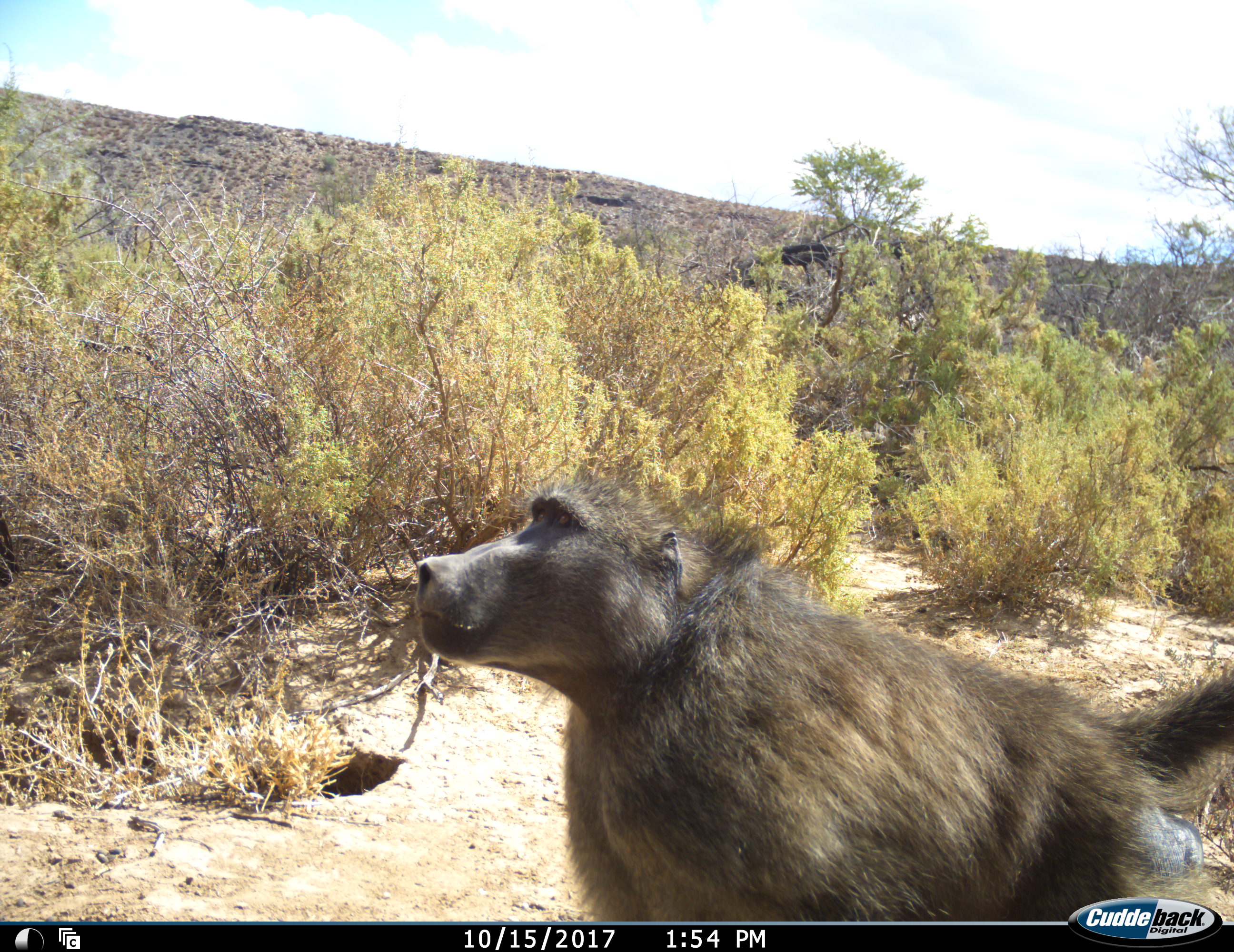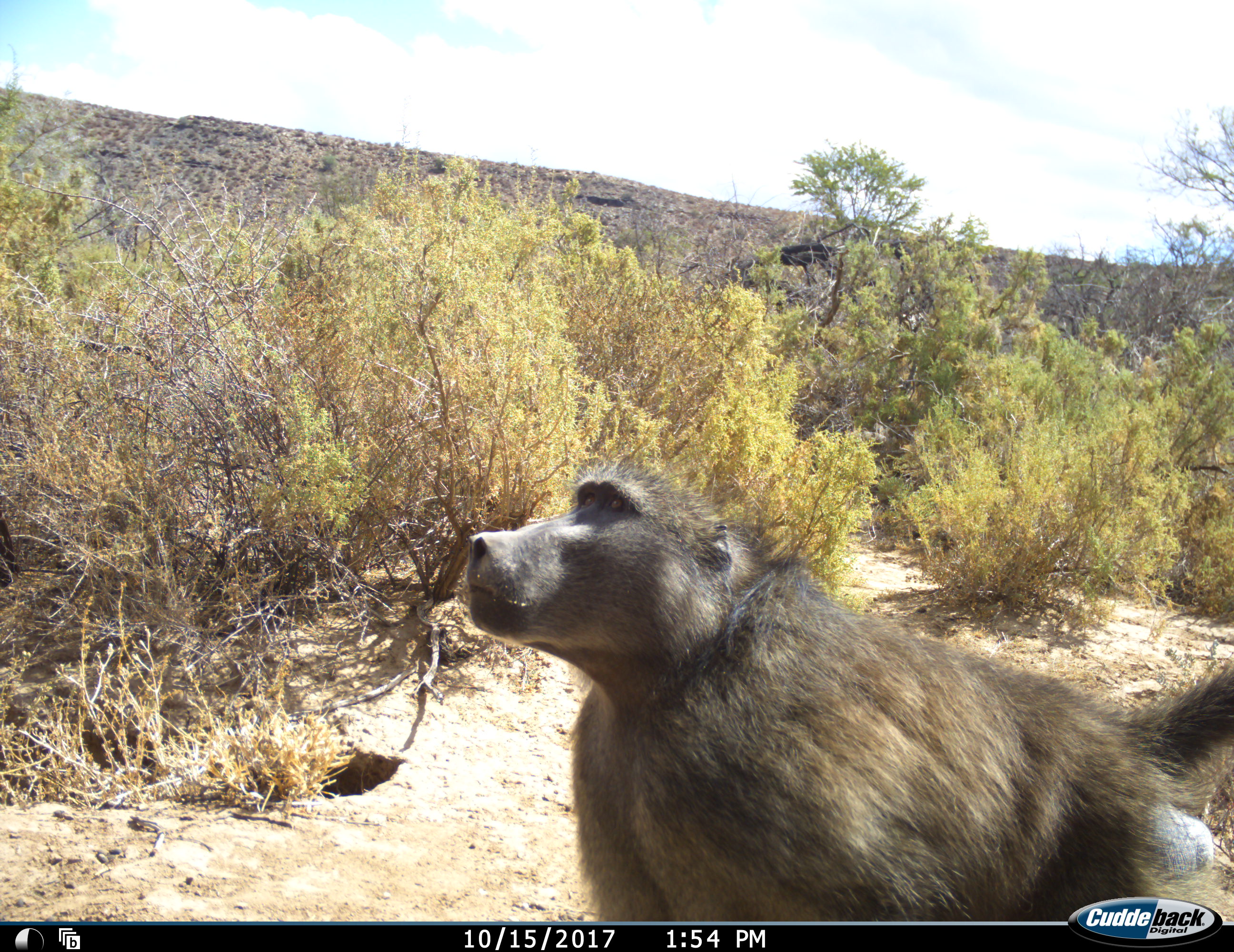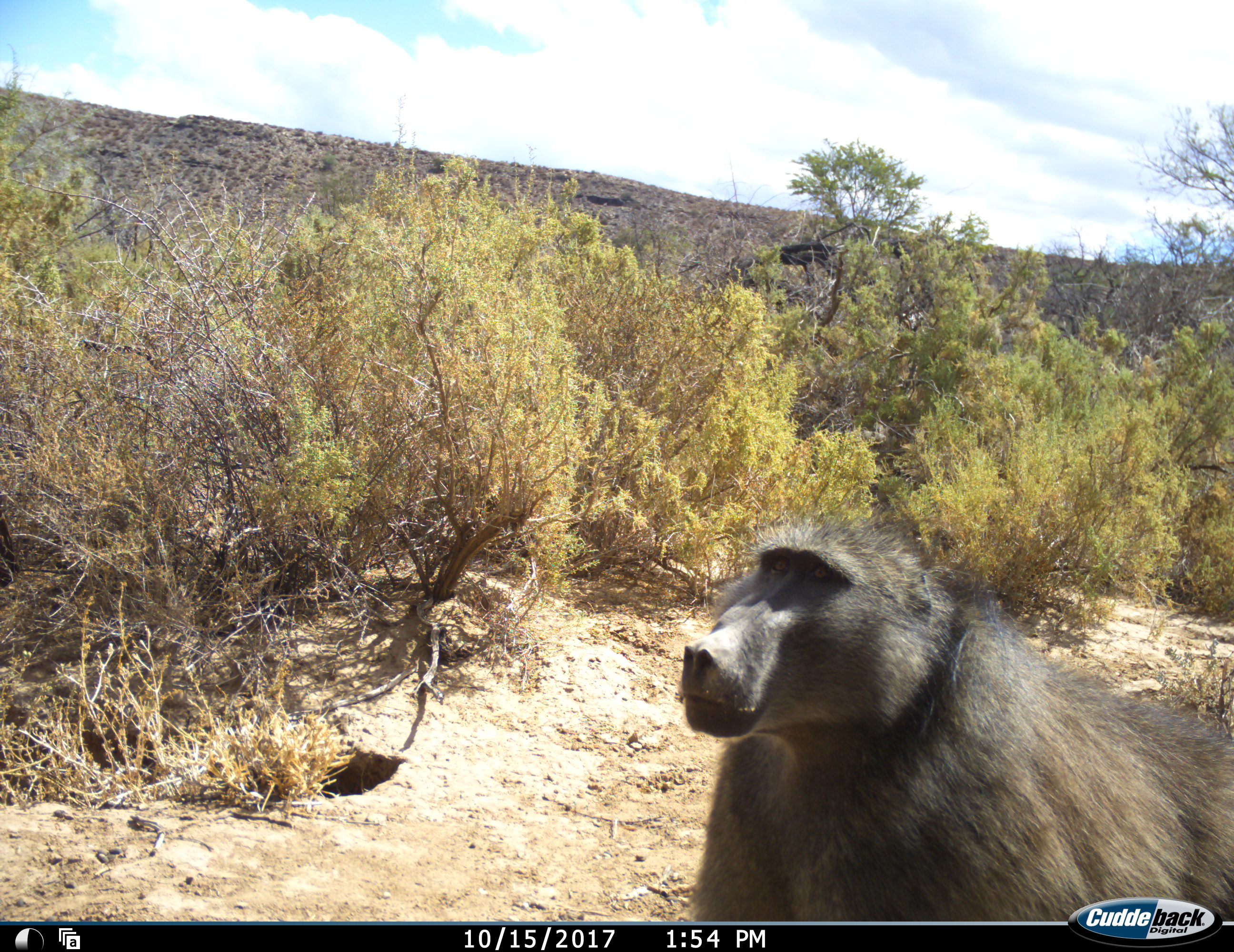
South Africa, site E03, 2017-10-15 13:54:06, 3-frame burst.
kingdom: Animalia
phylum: Chordata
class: Mammalia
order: Primates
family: Cercopithecidae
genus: Papio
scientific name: Papio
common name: baboon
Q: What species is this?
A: Baboon (Papio).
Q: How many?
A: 1.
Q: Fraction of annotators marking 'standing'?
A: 80%.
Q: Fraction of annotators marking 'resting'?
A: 10%.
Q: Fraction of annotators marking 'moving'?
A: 20%.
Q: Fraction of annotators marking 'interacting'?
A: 0%.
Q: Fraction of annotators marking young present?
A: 0%.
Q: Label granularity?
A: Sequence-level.